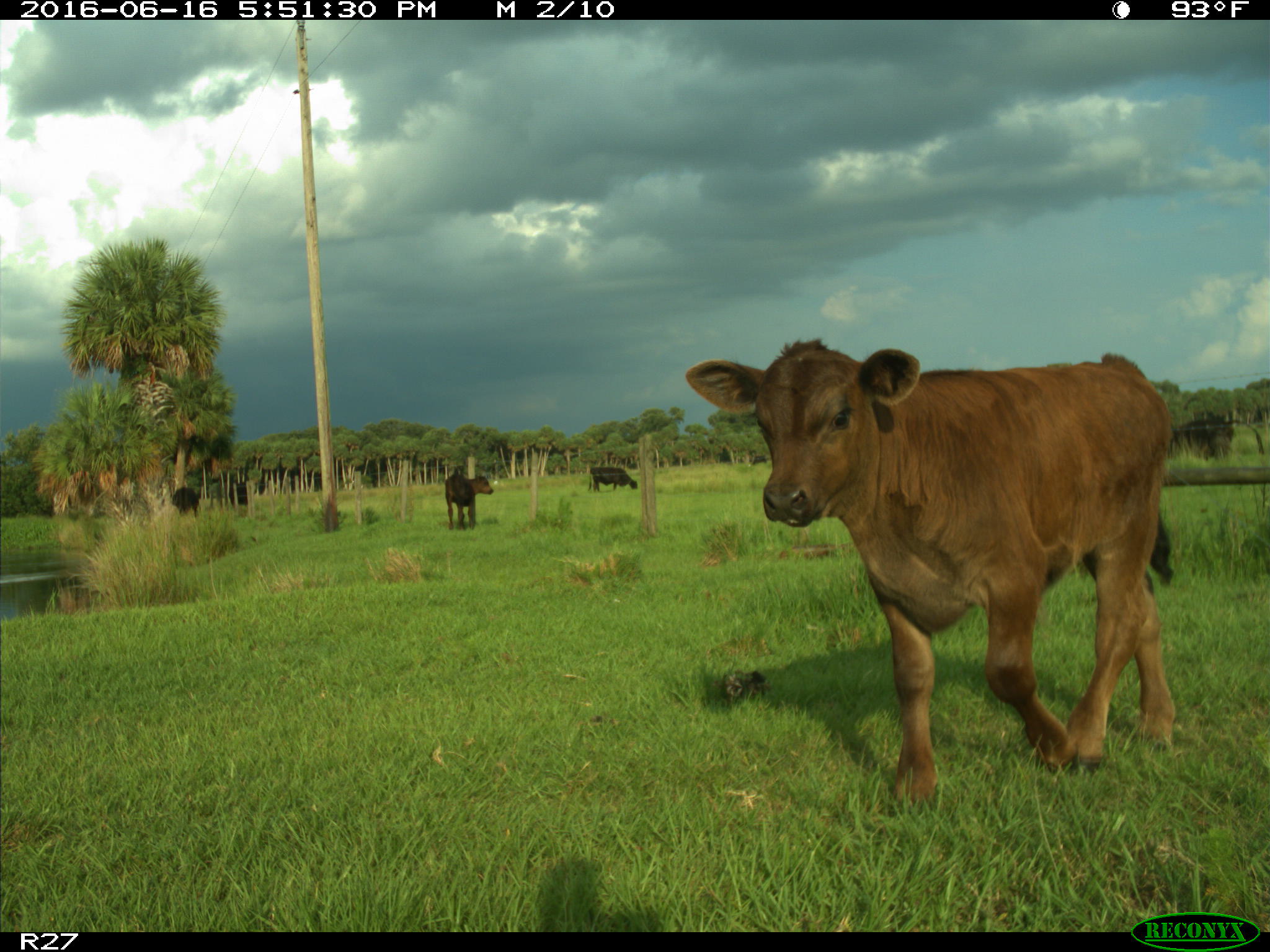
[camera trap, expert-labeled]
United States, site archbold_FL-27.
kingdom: Animalia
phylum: Chordata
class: Mammalia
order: Artiodactyla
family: Bovidae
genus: Bos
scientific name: Bos taurus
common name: domestic cow